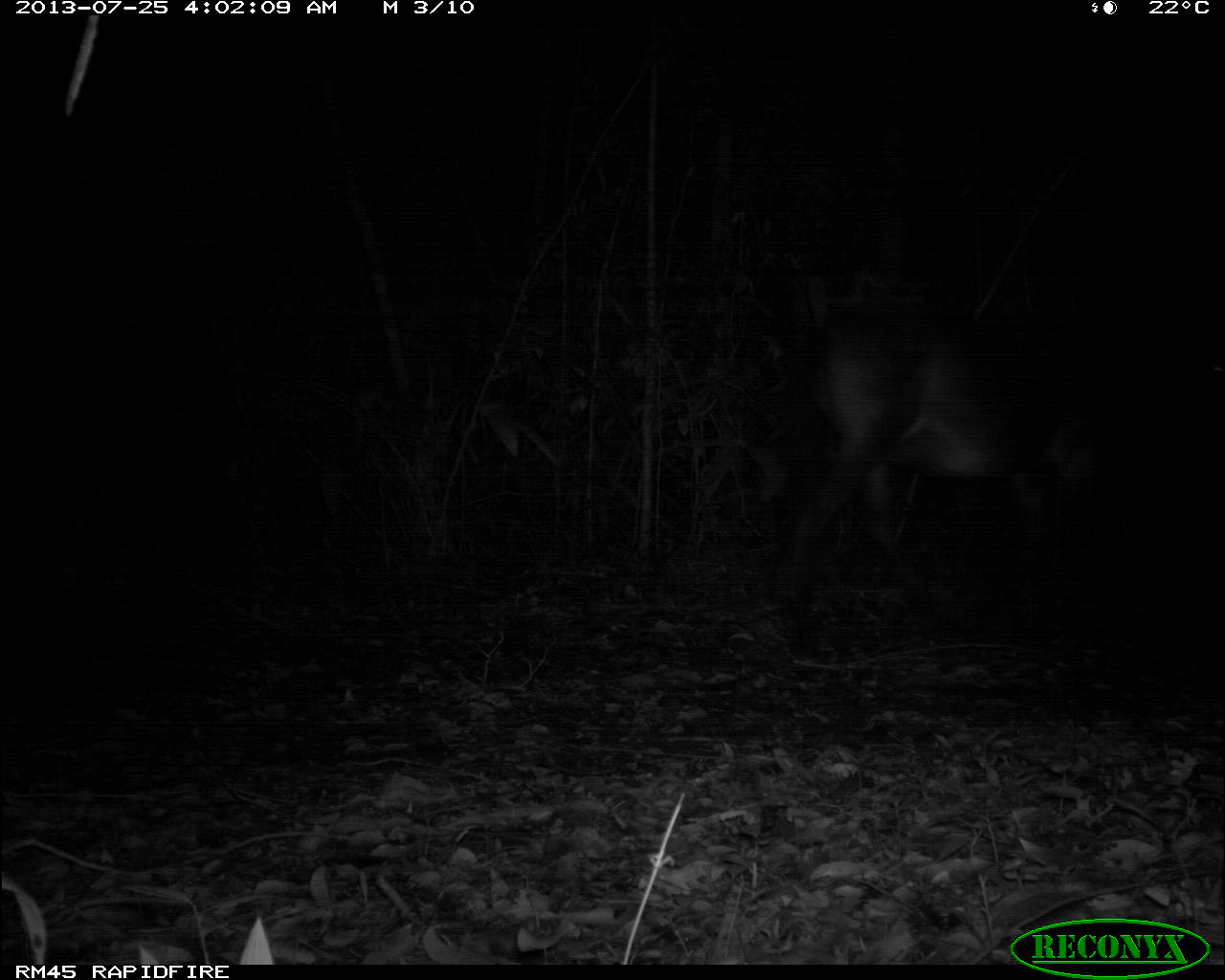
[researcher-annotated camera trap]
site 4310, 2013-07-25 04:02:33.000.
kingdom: Animalia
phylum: Chordata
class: Mammalia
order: Perissodactyla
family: Equidae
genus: Equus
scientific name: Equus ferus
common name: wild horse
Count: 1.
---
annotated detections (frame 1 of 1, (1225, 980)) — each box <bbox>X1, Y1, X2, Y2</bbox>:
equus ferus: <bbox>765, 298, 1218, 643</bbox>